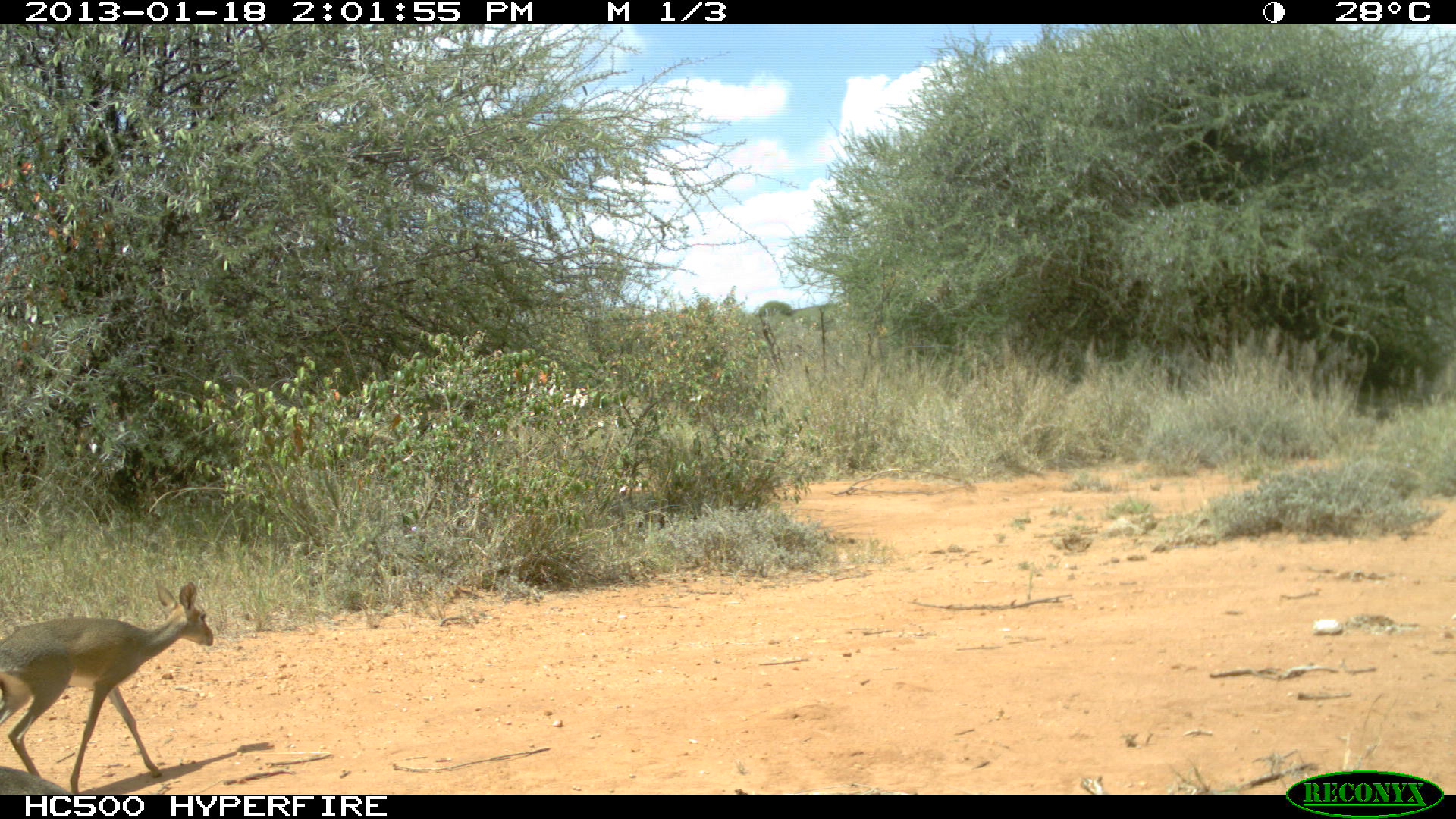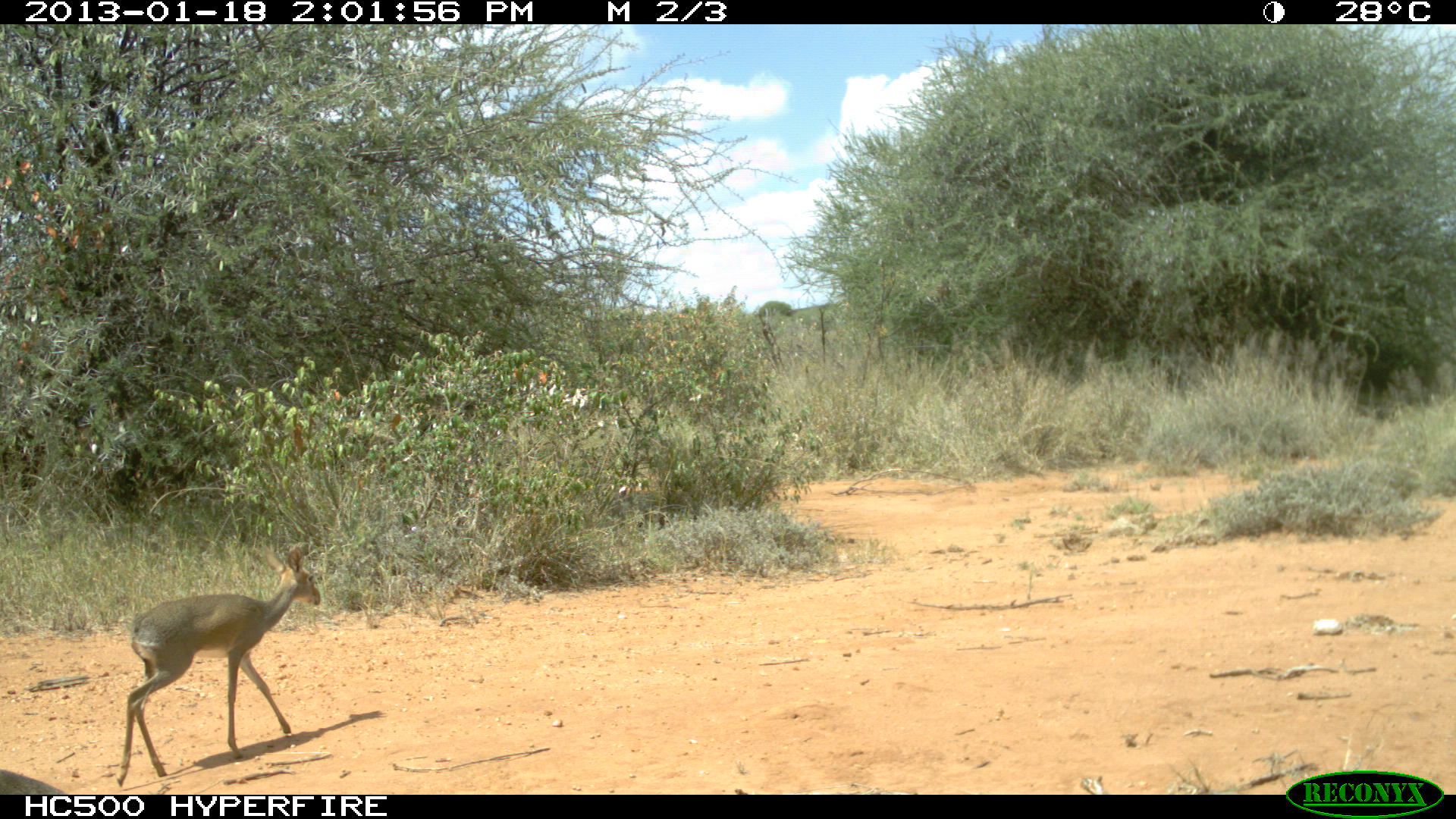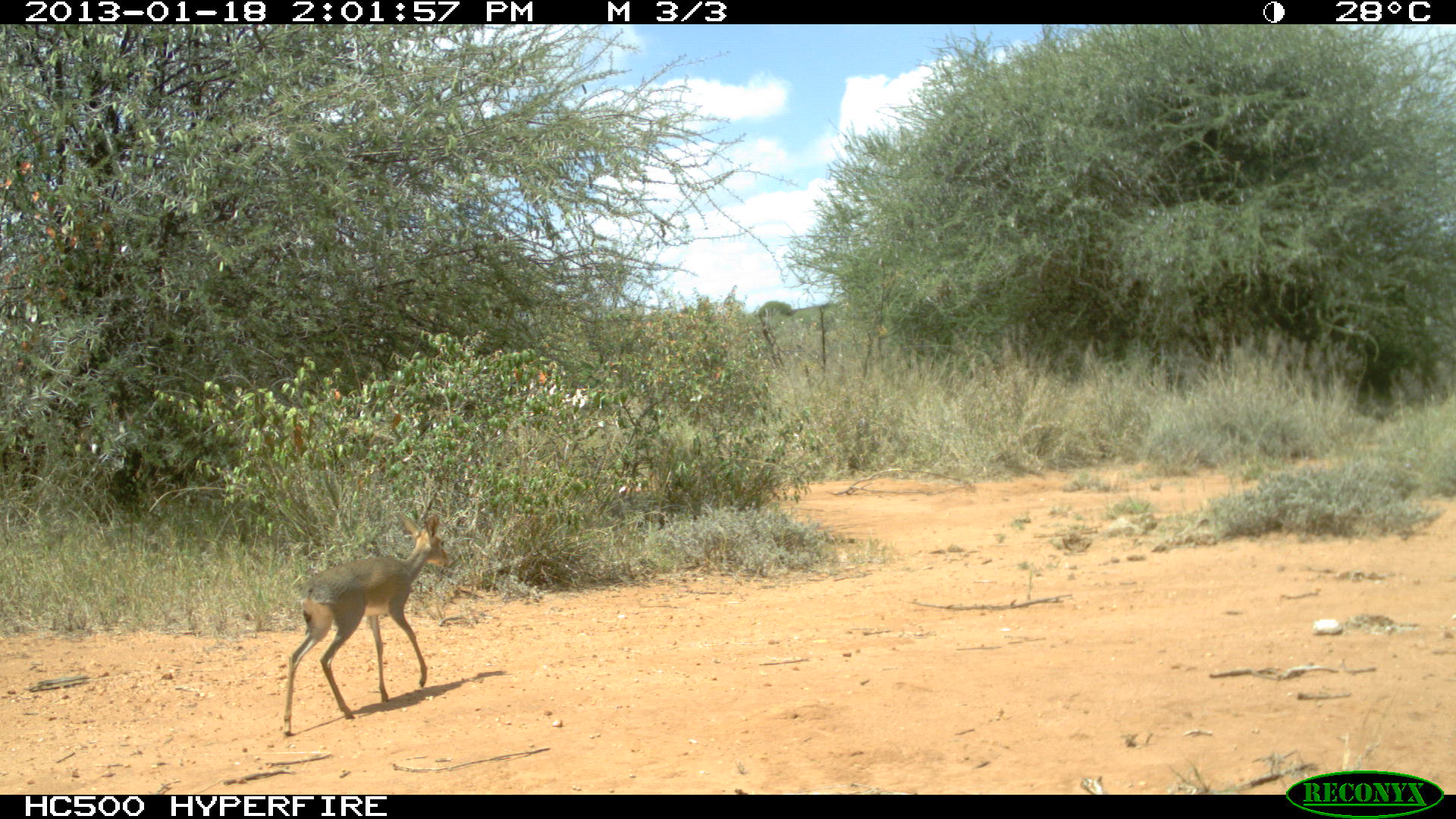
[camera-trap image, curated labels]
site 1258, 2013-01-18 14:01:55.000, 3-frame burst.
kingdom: Animalia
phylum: Chordata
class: Mammalia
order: Artiodactyla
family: Bovidae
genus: Madoqua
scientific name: Madoqua guentheri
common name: günther's dik-dik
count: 2